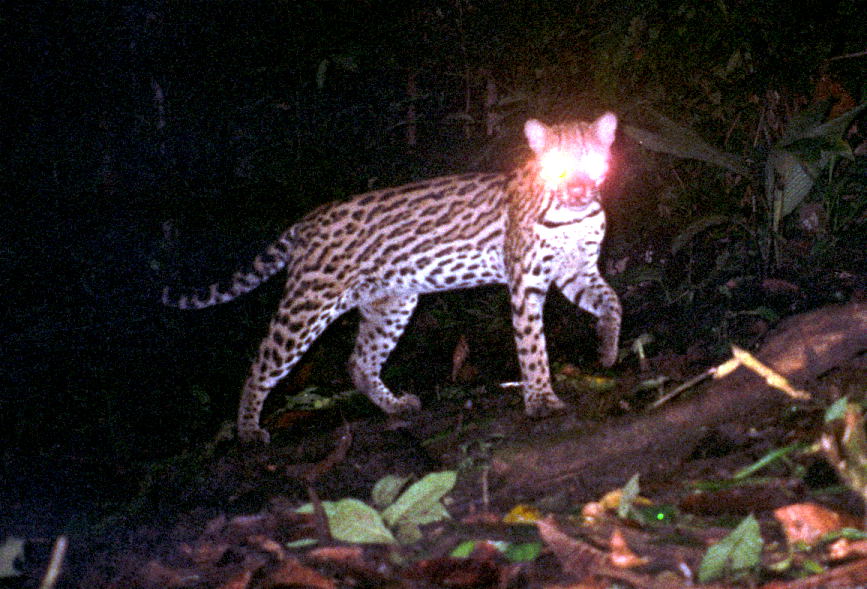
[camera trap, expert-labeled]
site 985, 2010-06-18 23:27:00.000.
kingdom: Animalia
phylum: Chordata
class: Mammalia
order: Carnivora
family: Felidae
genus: Leopardus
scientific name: Leopardus pardalis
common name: ocelot